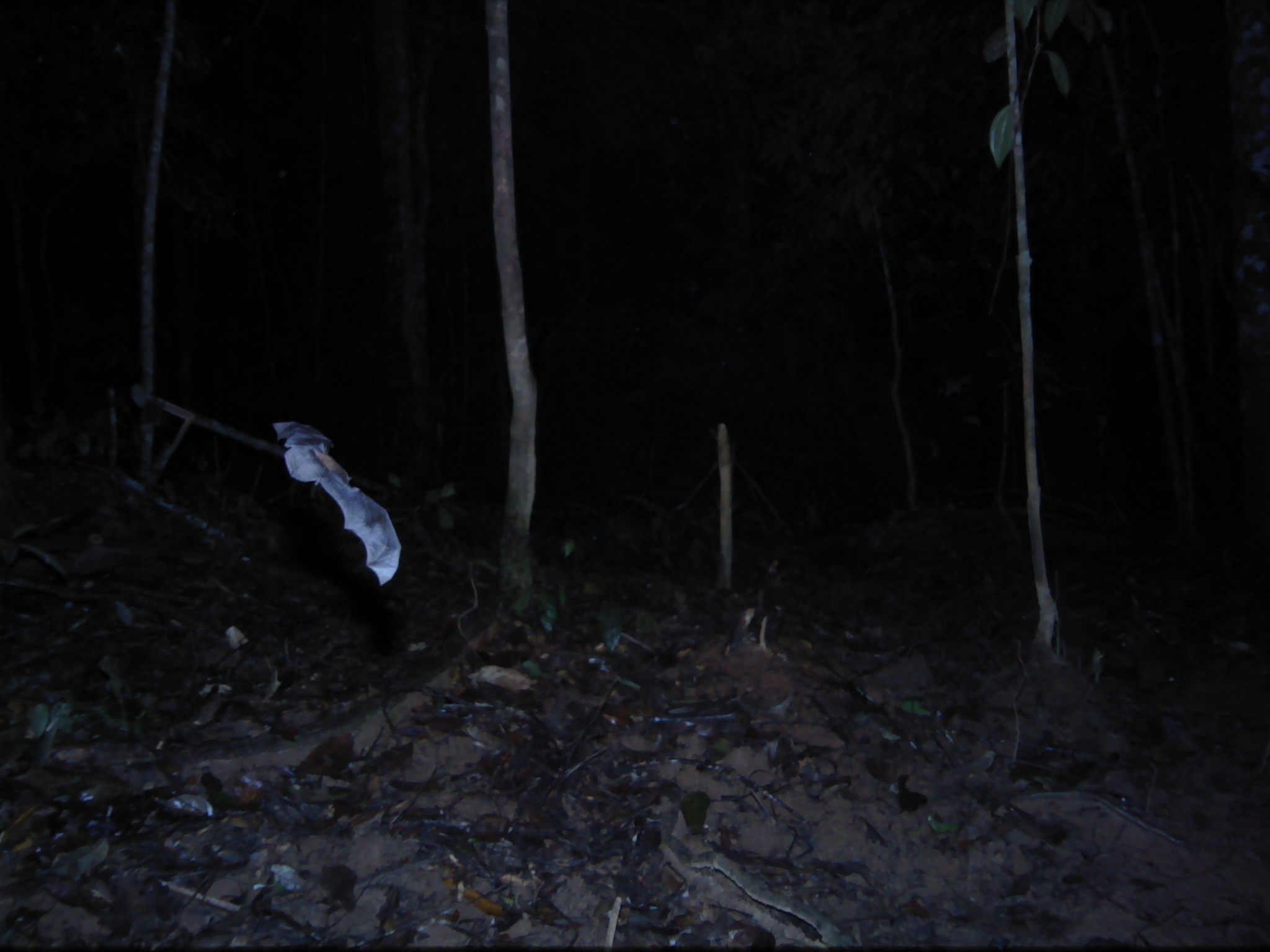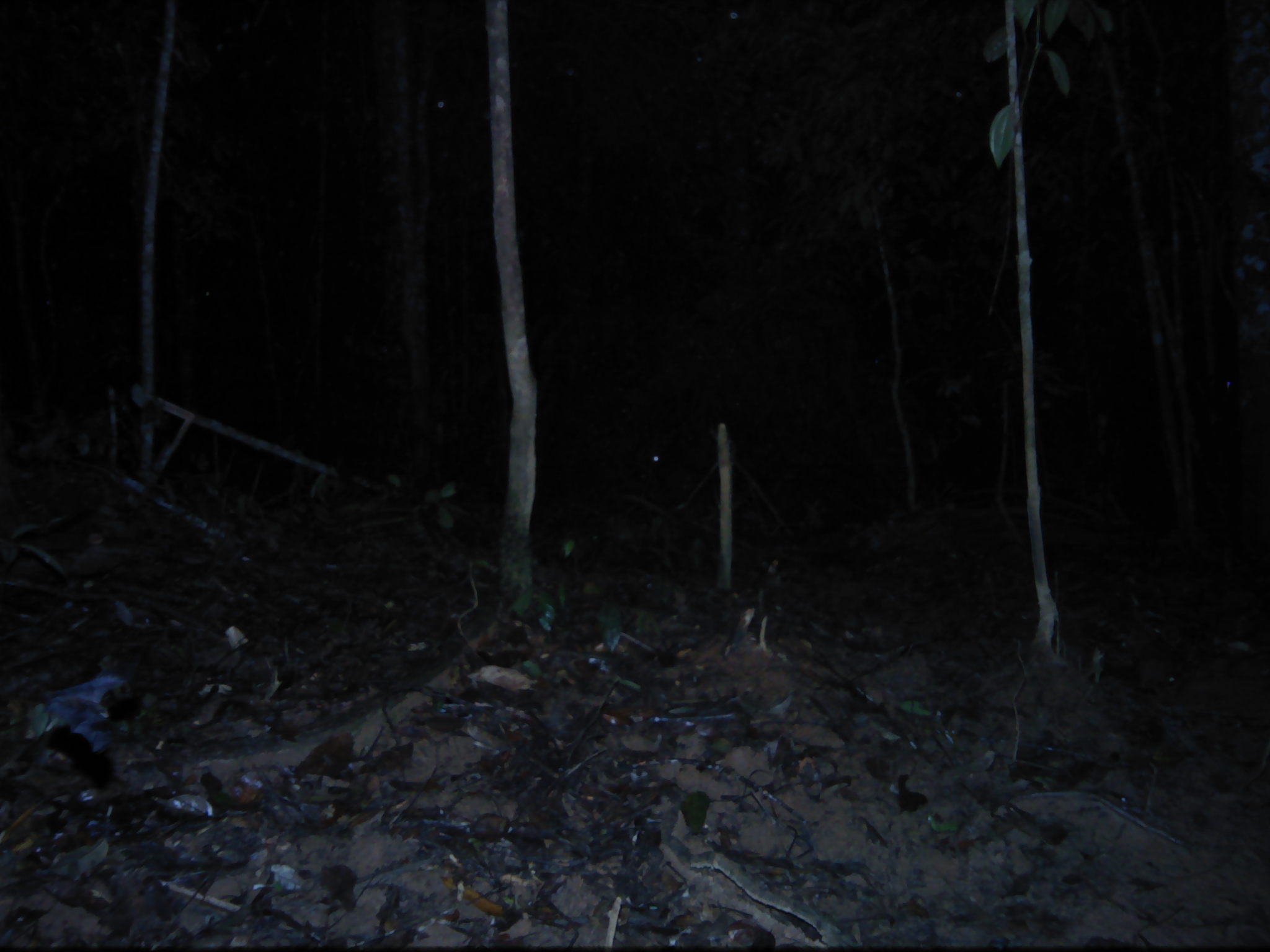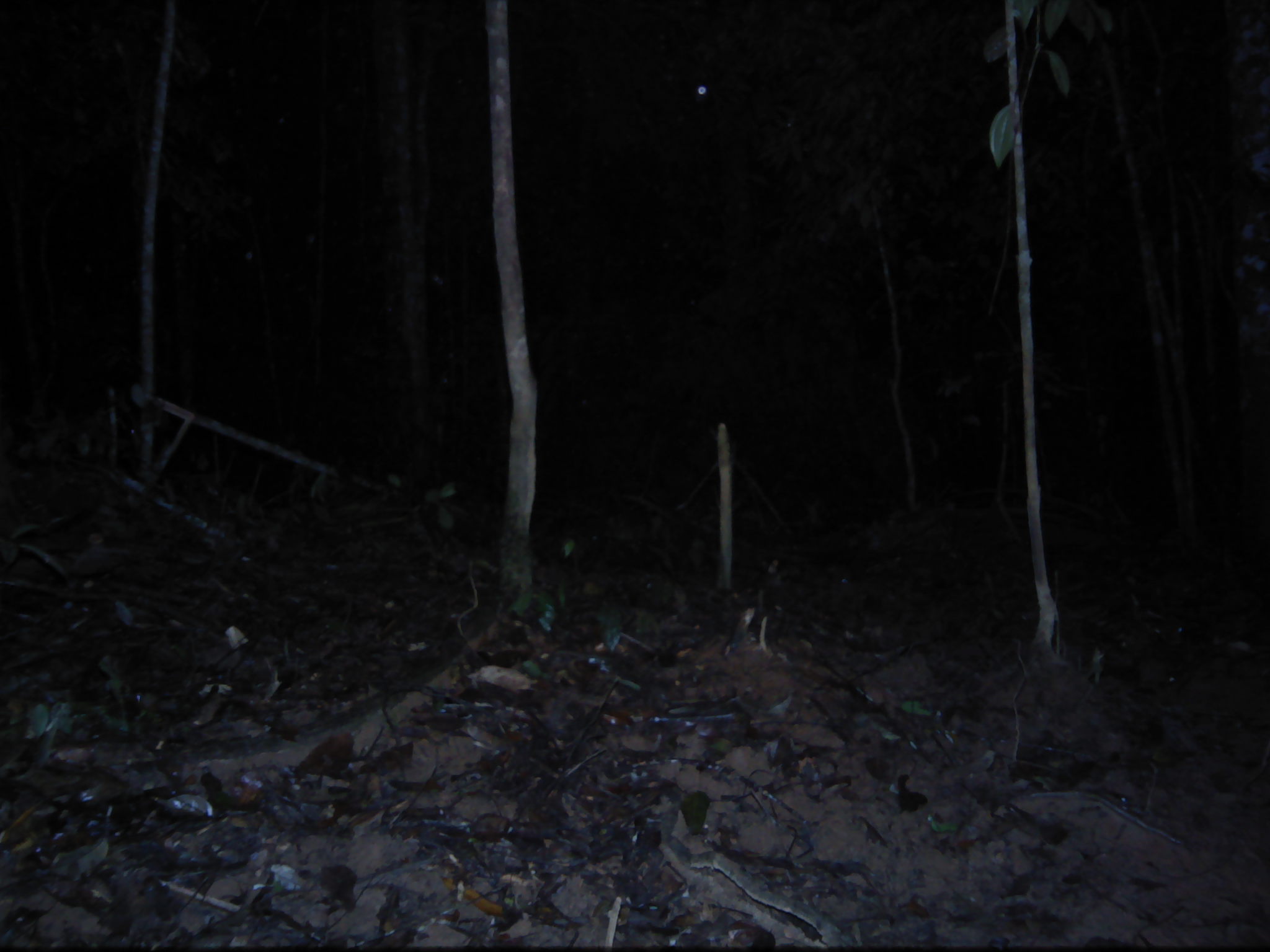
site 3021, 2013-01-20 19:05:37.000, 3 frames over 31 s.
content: unidentified animal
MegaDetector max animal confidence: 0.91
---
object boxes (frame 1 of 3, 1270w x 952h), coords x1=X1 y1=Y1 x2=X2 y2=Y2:
unknown: x1=271 y1=421 x2=402 y2=585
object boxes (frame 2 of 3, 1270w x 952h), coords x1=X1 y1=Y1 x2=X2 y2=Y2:
unknown: x1=42 y1=674 x2=123 y2=752